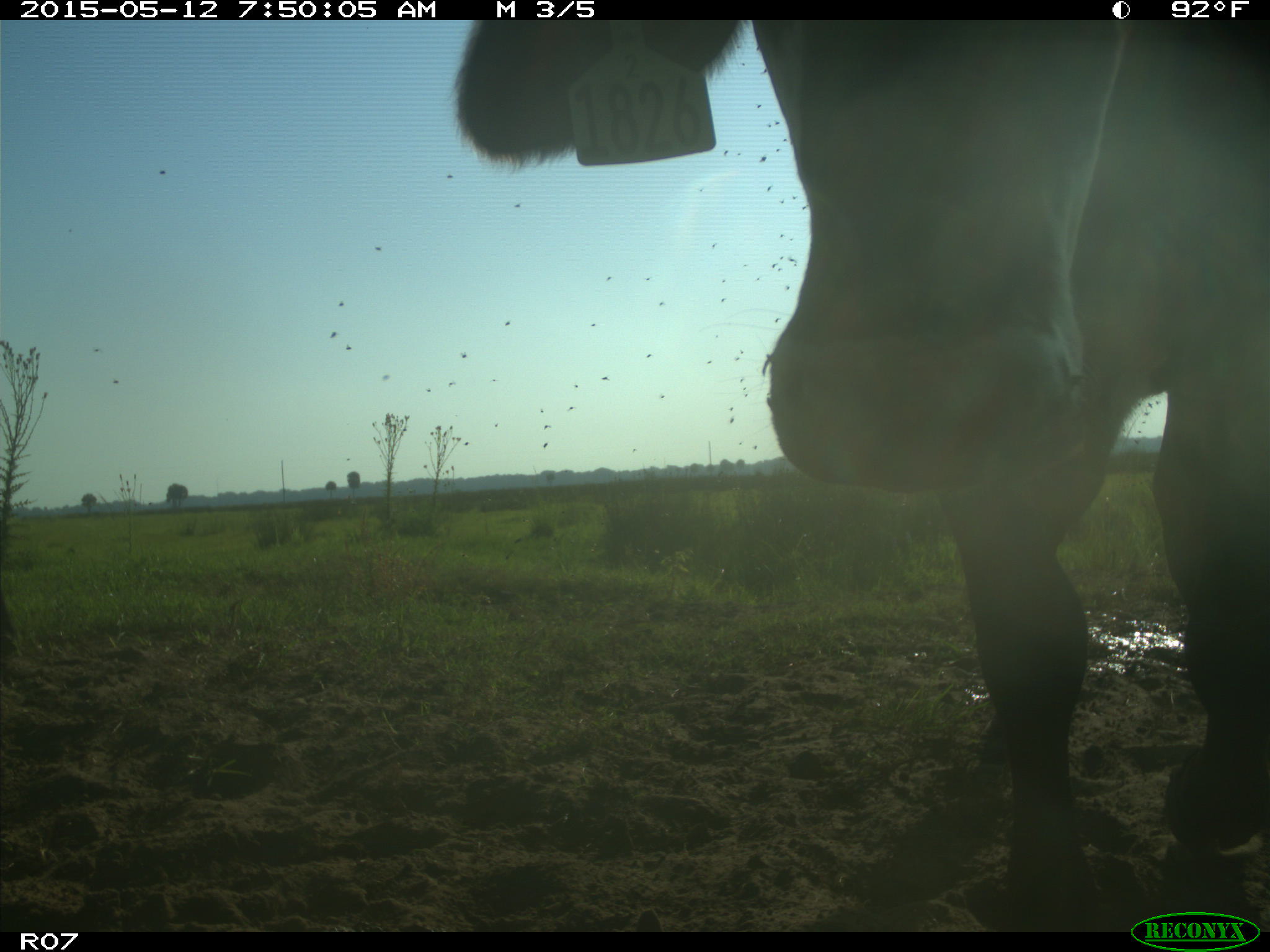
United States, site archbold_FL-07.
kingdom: Animalia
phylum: Chordata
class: Mammalia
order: Artiodactyla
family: Bovidae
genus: Bos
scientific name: Bos taurus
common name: domestic cow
Bos taurus (domestic cow).